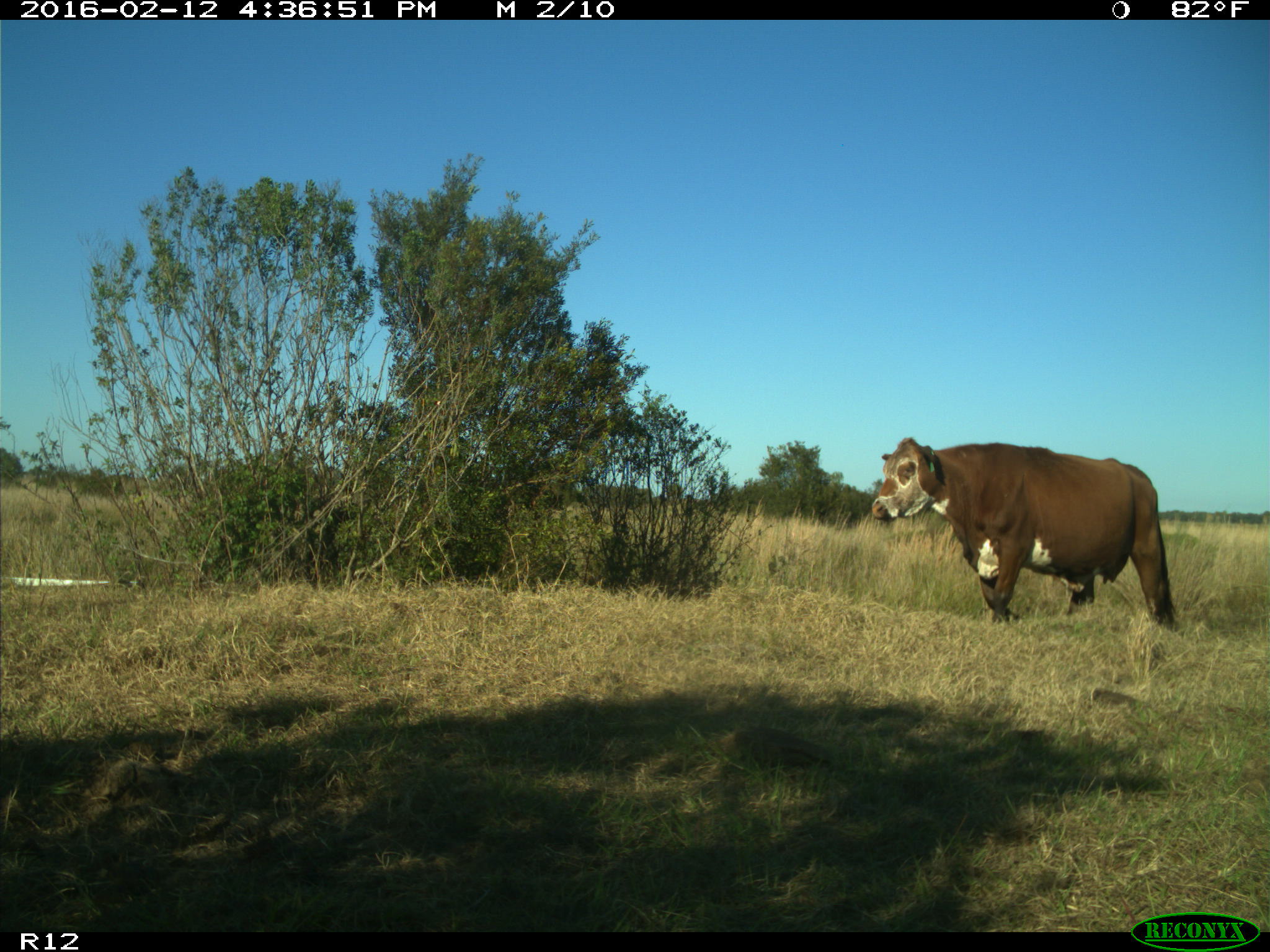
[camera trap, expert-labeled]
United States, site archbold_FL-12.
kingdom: Animalia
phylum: Chordata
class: Mammalia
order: Artiodactyla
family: Bovidae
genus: Bos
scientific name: Bos taurus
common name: domestic cow